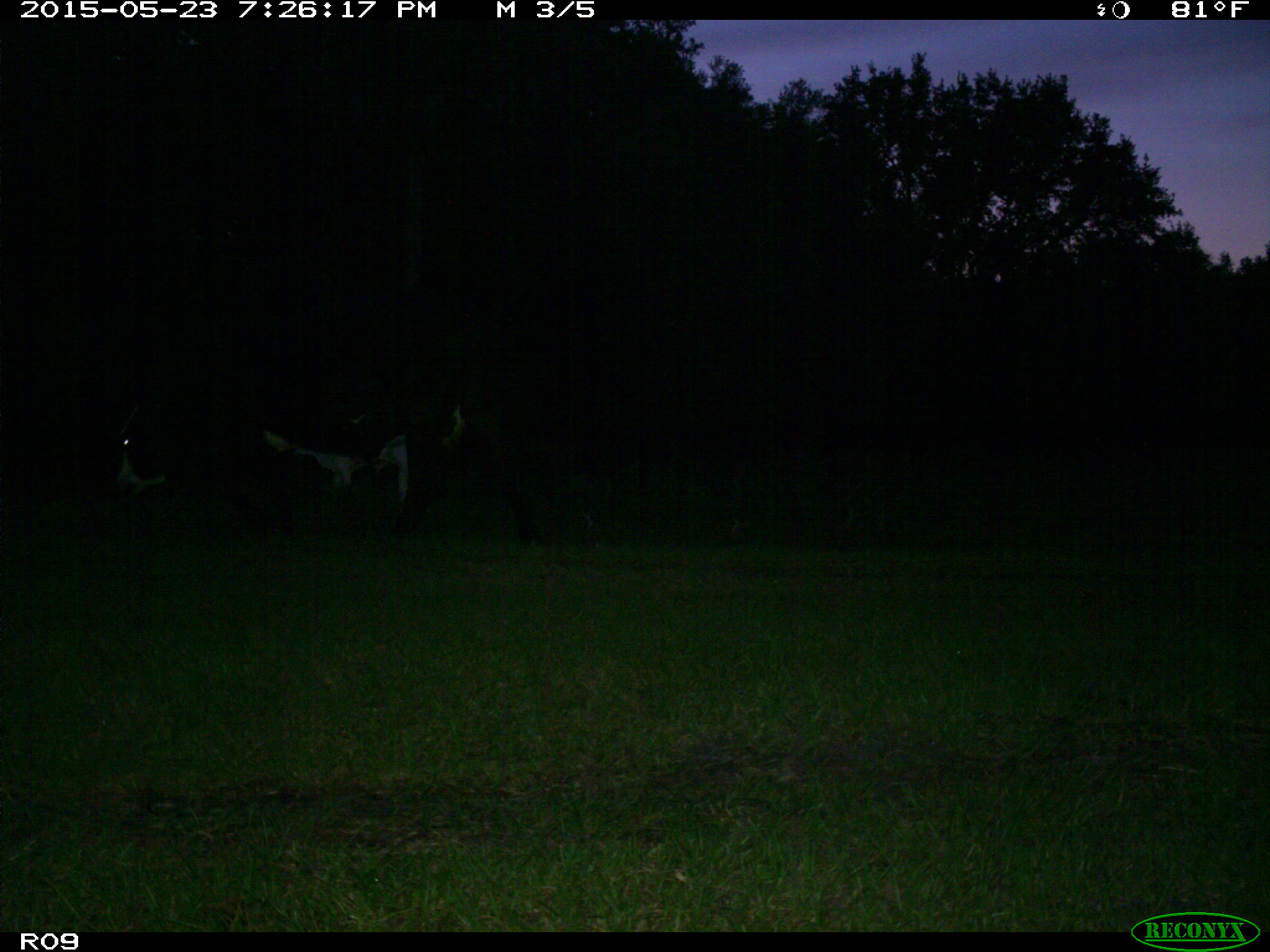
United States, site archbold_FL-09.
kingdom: Animalia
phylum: Chordata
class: Mammalia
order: Artiodactyla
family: Bovidae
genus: Bos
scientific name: Bos taurus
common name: domestic cow